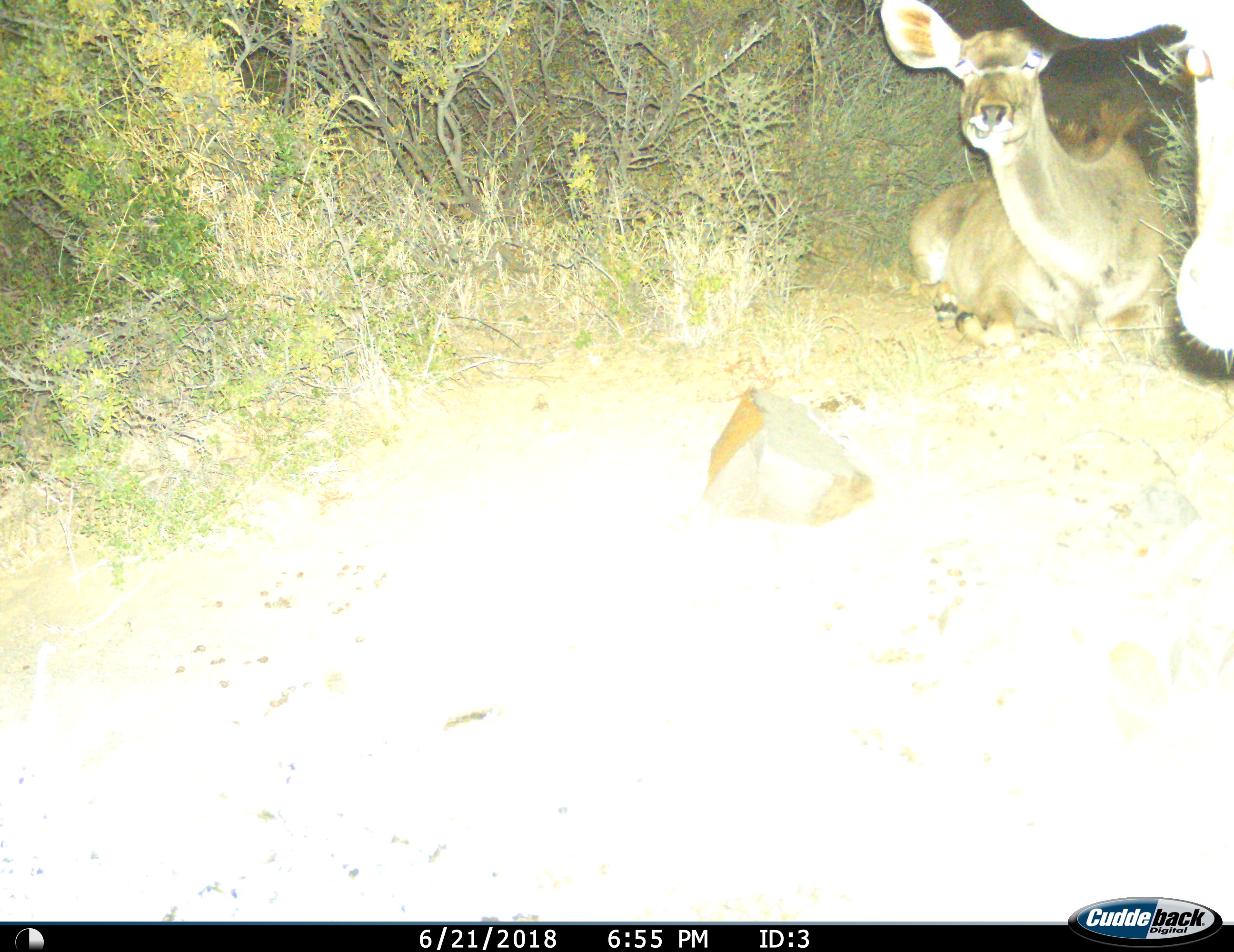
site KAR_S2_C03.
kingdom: Animalia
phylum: Chordata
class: Mammalia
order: Artiodactyla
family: Bovidae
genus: Tragelaphus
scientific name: Tragelaphus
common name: kudu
Kudu (Tragelaphus), count 2. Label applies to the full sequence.